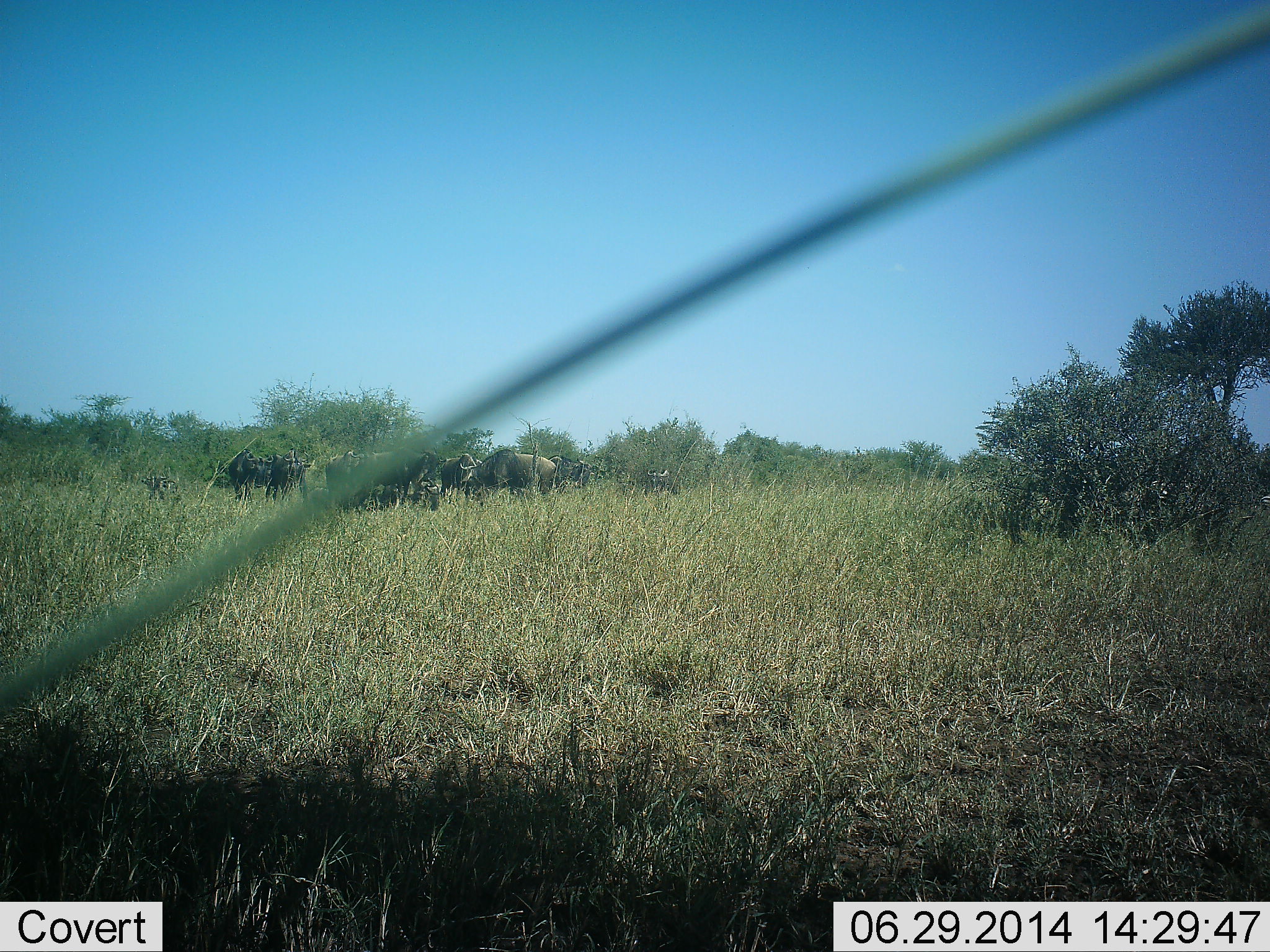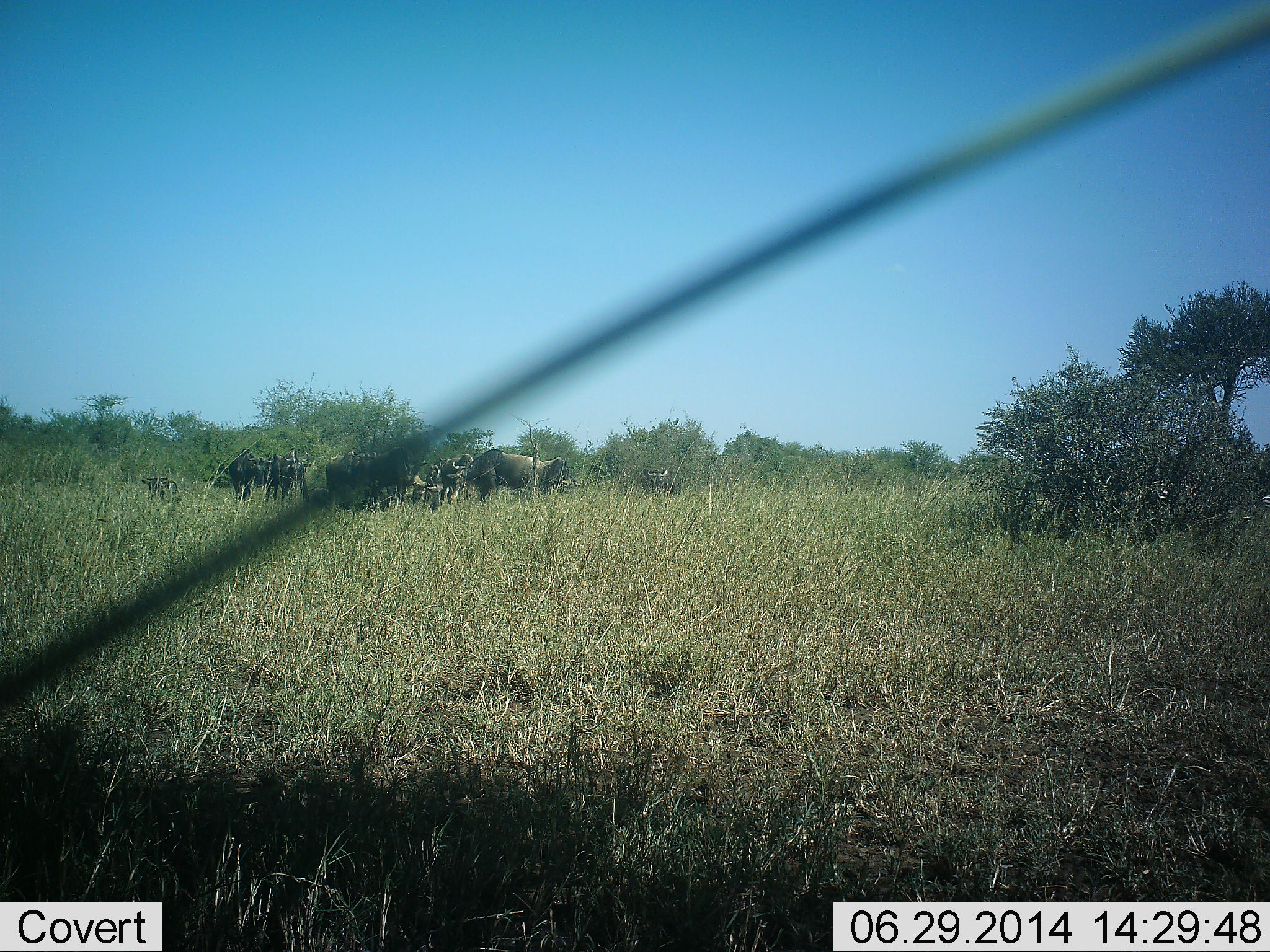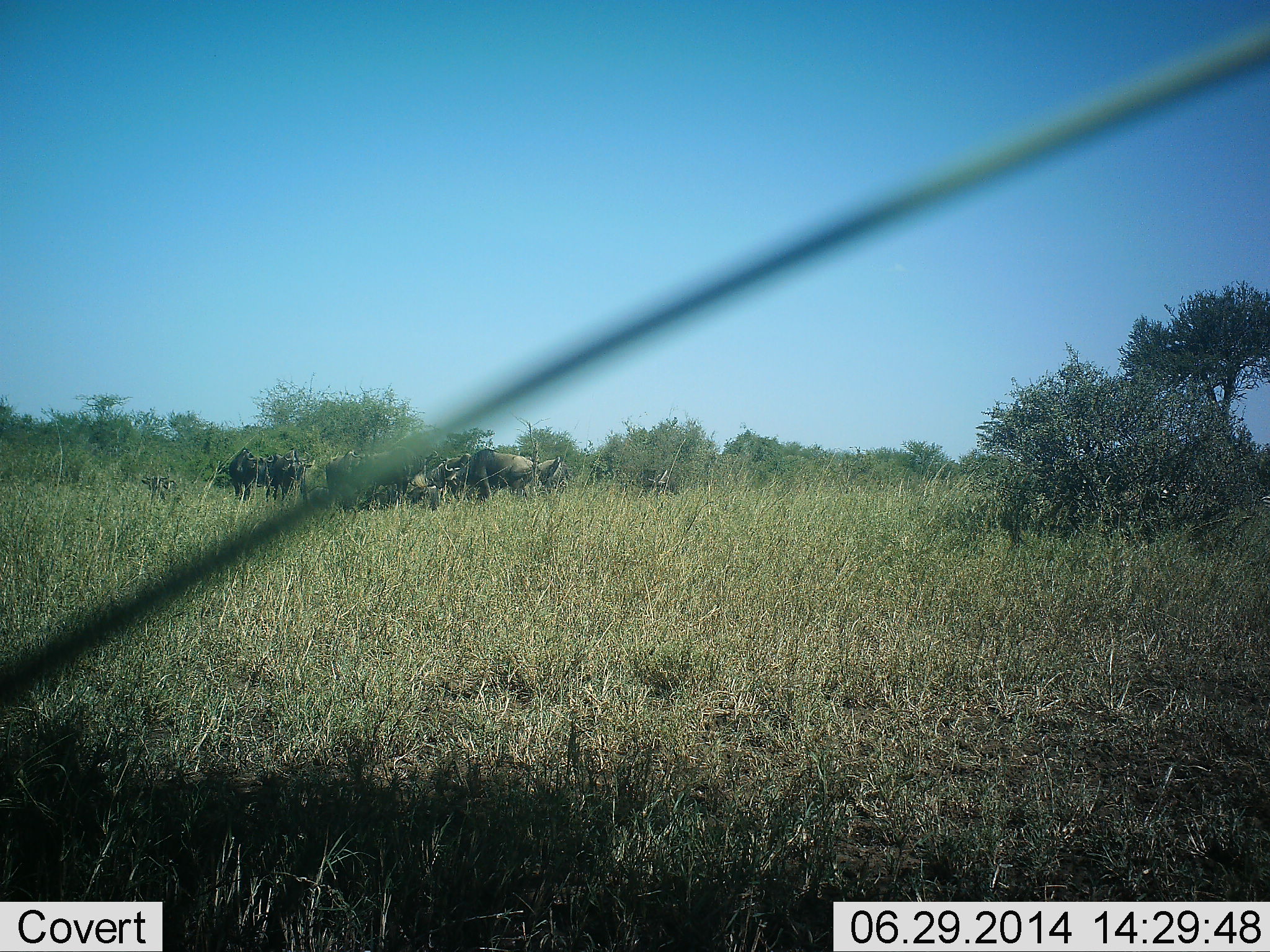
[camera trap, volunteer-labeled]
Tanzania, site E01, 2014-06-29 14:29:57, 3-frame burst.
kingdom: Animalia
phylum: Chordata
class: Mammalia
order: Artiodactyla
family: Bovidae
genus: Connochaetes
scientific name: Connochaetes taurinus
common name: blue wildebeest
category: wildebeest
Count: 8.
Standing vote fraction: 80%.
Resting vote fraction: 10%.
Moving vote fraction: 10%.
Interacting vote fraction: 20%.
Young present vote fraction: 10%.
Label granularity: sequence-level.